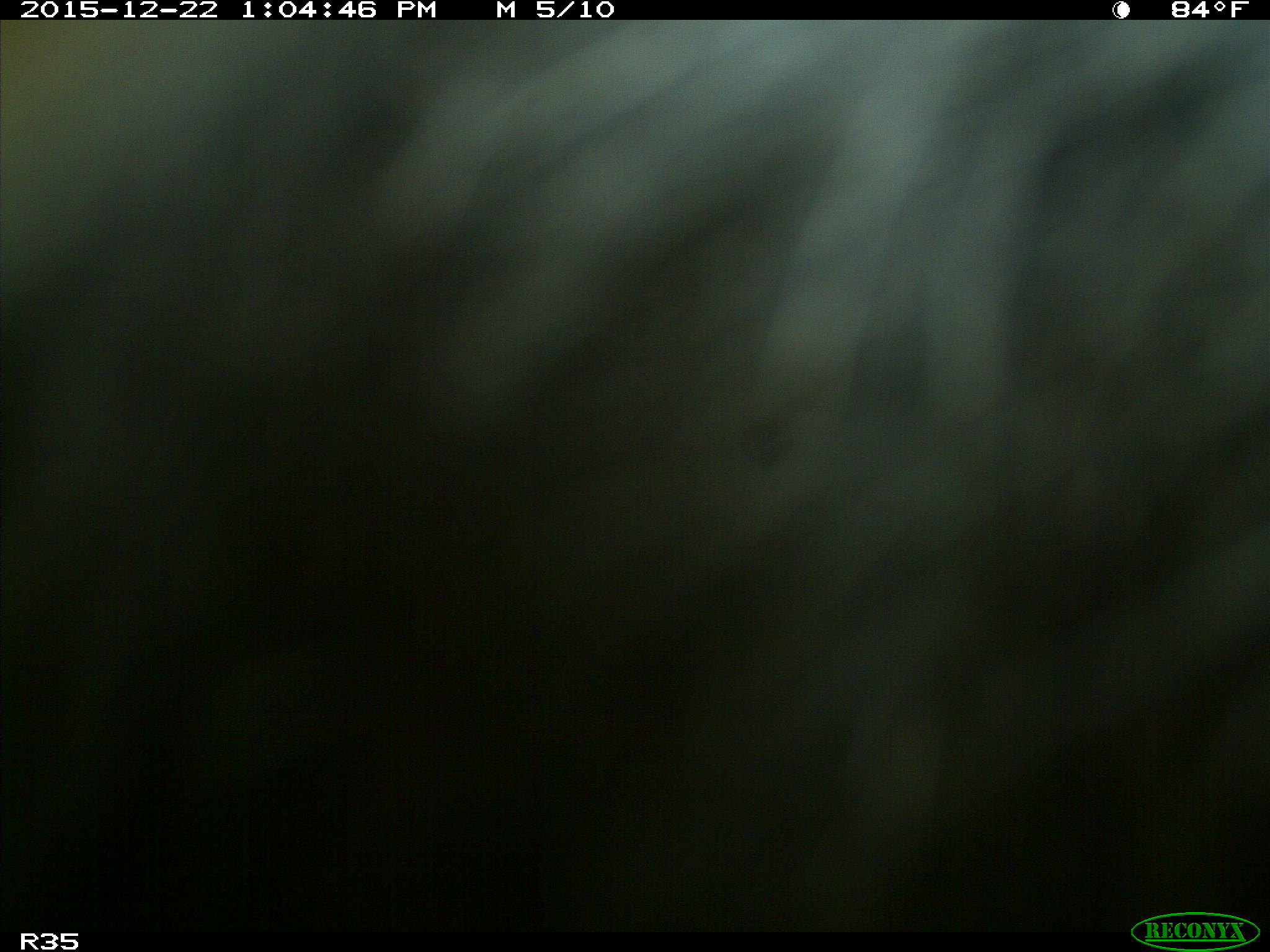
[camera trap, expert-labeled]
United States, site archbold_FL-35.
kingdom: Animalia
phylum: Chordata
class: Mammalia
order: Artiodactyla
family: Bovidae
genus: Bos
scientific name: Bos taurus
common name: domestic cow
Bos taurus (domestic cow).